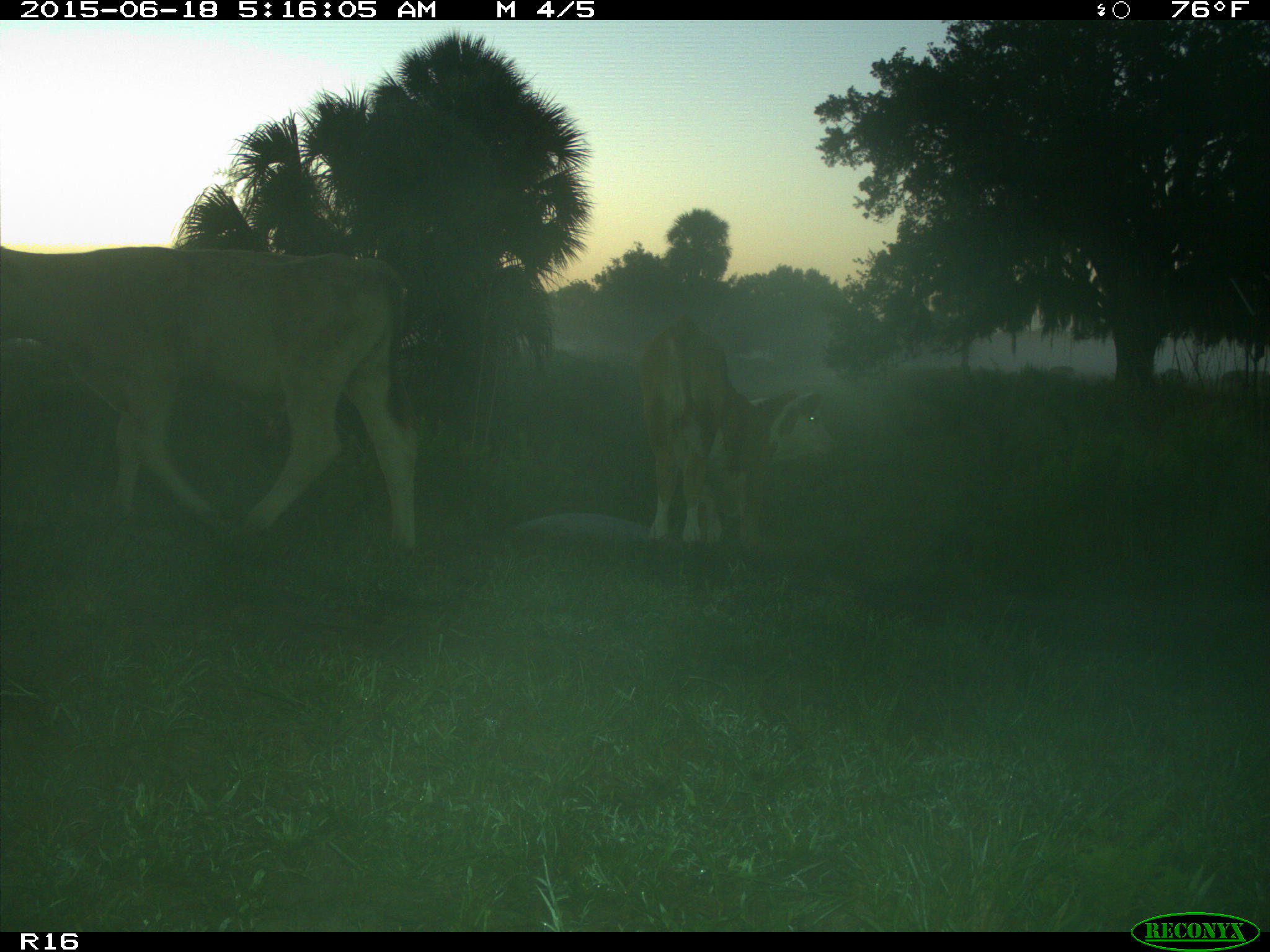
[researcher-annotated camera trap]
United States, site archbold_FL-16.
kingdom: Animalia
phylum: Chordata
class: Mammalia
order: Artiodactyla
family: Bovidae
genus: Bos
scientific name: Bos taurus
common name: domestic cow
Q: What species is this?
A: Bos taurus (domestic cow).